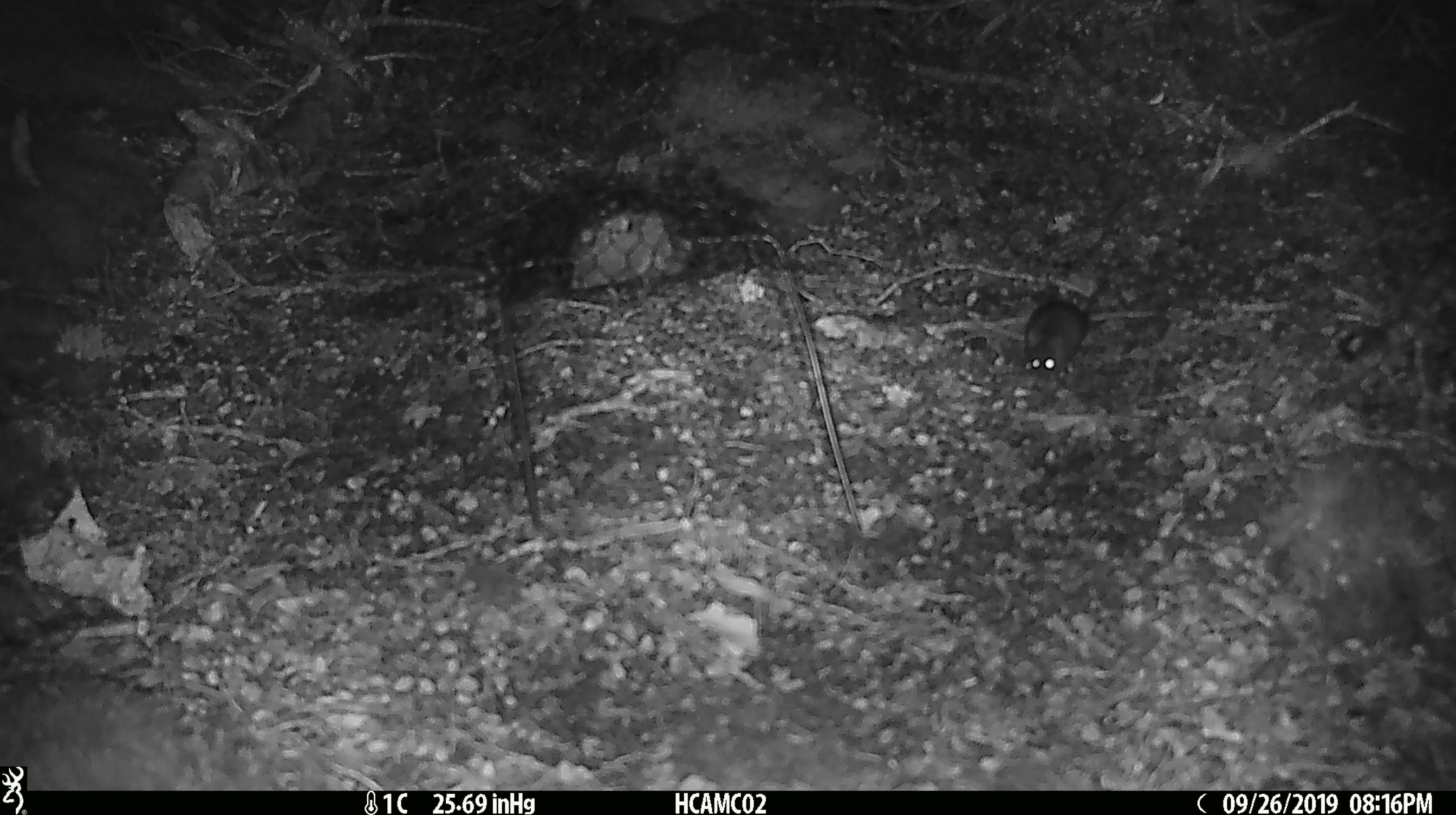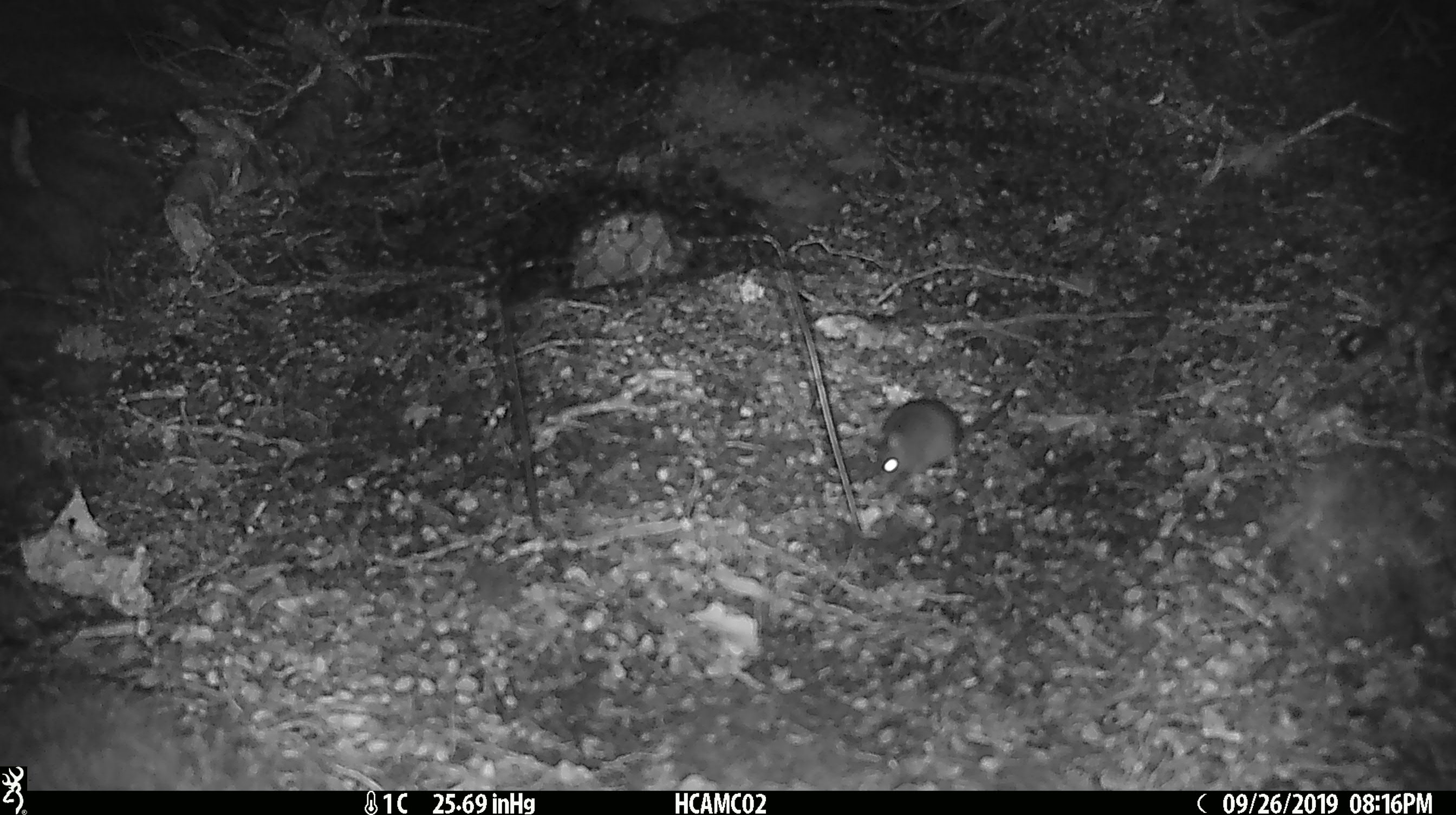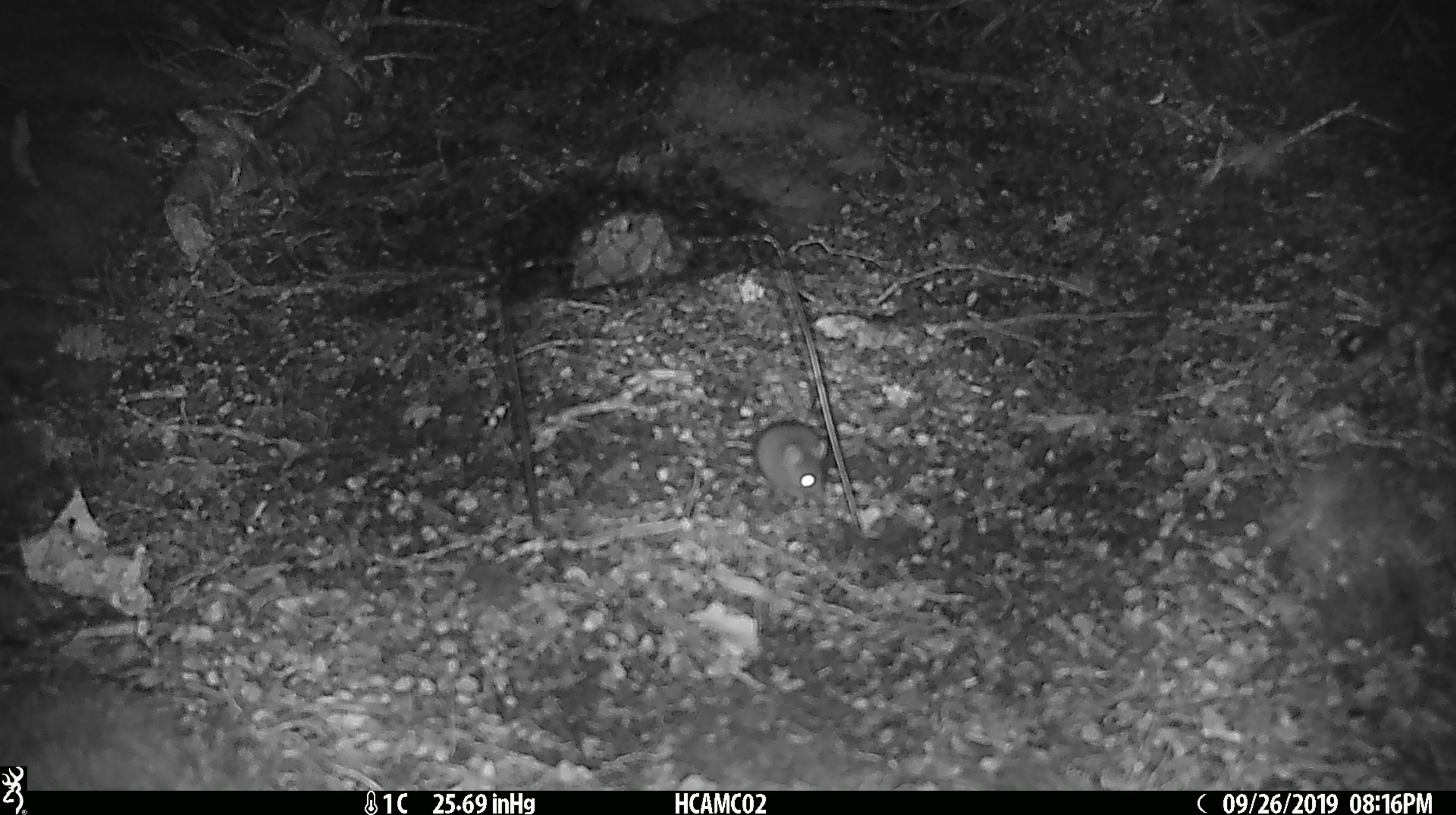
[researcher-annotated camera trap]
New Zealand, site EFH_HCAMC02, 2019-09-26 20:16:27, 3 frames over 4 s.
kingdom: Animalia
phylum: Chordata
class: Mammalia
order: Rodentia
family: Muridae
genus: Mus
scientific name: Mus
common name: mouse